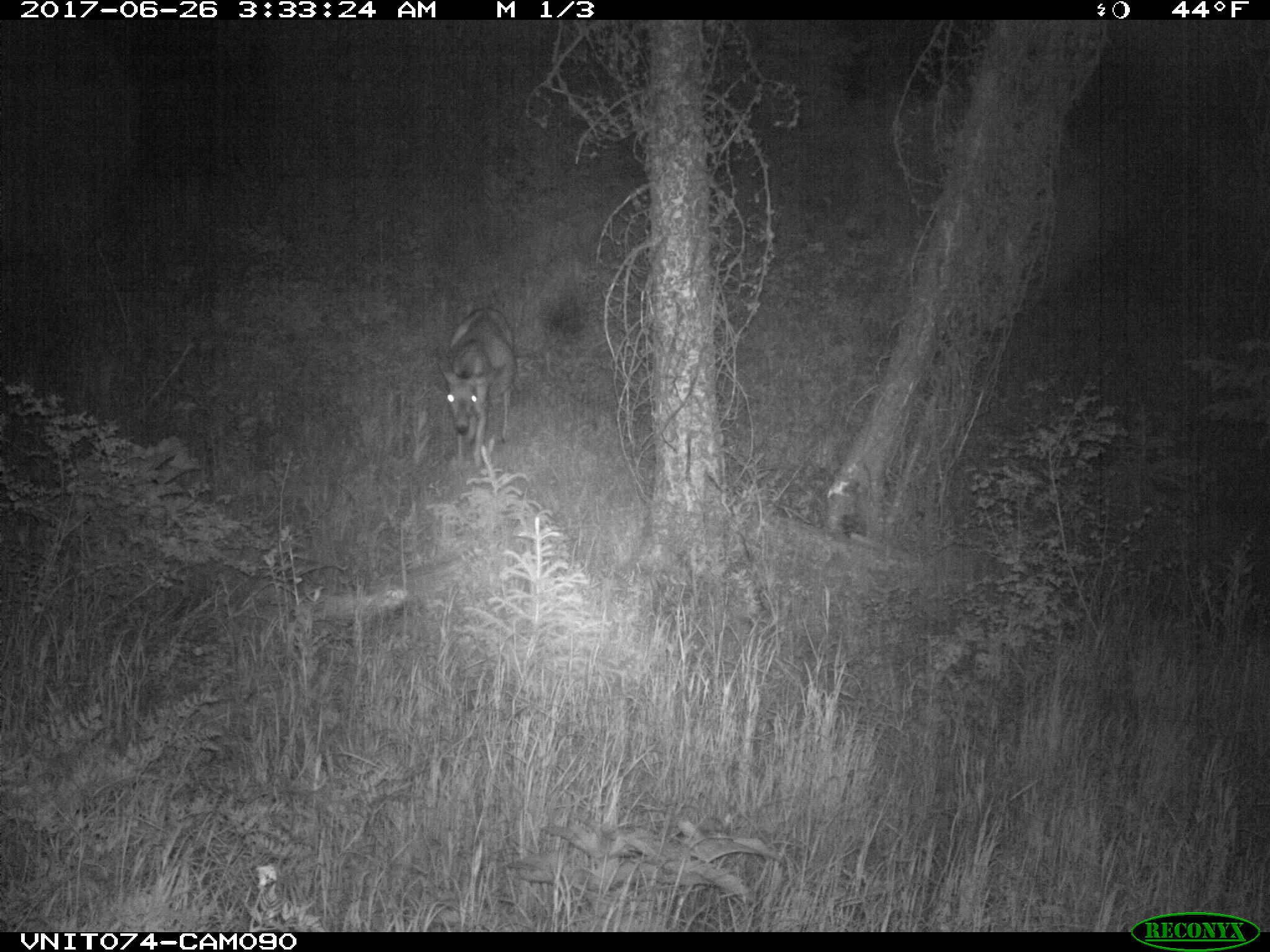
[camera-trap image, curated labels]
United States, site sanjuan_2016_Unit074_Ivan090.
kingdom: Animalia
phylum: Chordata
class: Mammalia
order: Artiodactyla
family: Cervidae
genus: Odocoileus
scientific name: Odocoileus hemionus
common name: mule deer